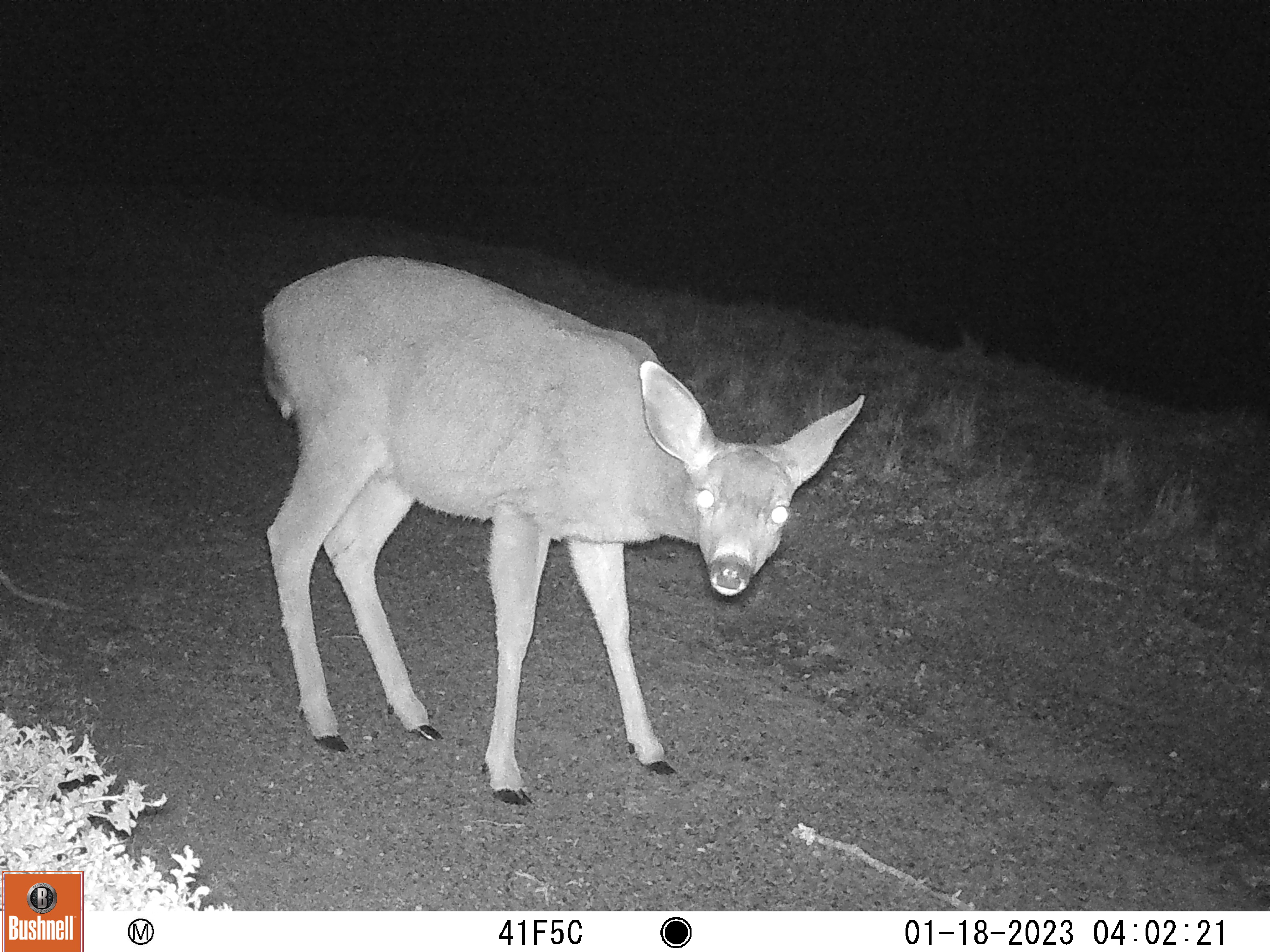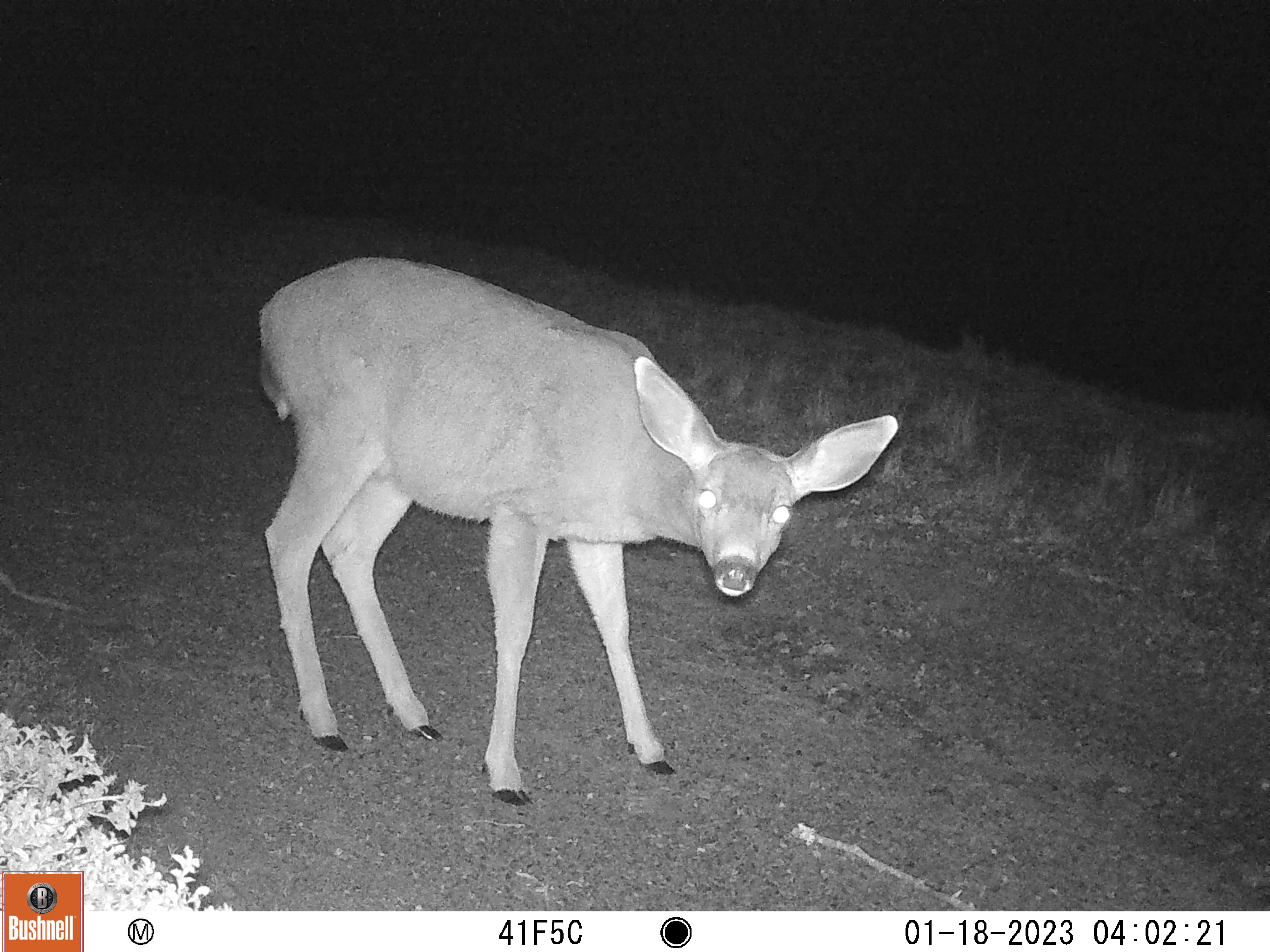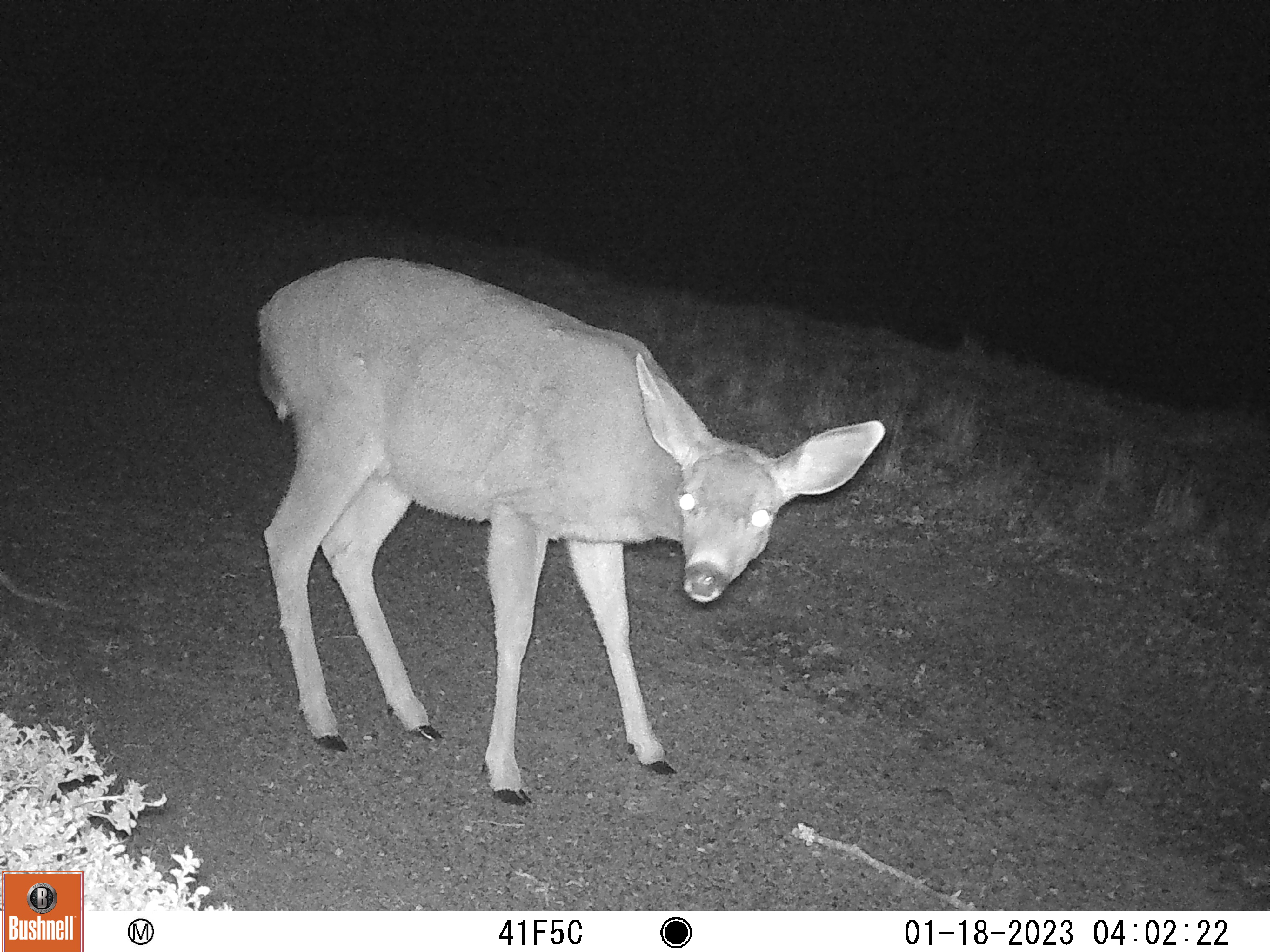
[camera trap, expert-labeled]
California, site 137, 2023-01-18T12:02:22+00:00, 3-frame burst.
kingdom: Animalia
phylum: Chordata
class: Mammalia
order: Artiodactyla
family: Cervidae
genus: Odocoileus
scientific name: Odocoileus hemionus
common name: mule deer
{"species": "mule deer (Odocoileus hemionus)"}